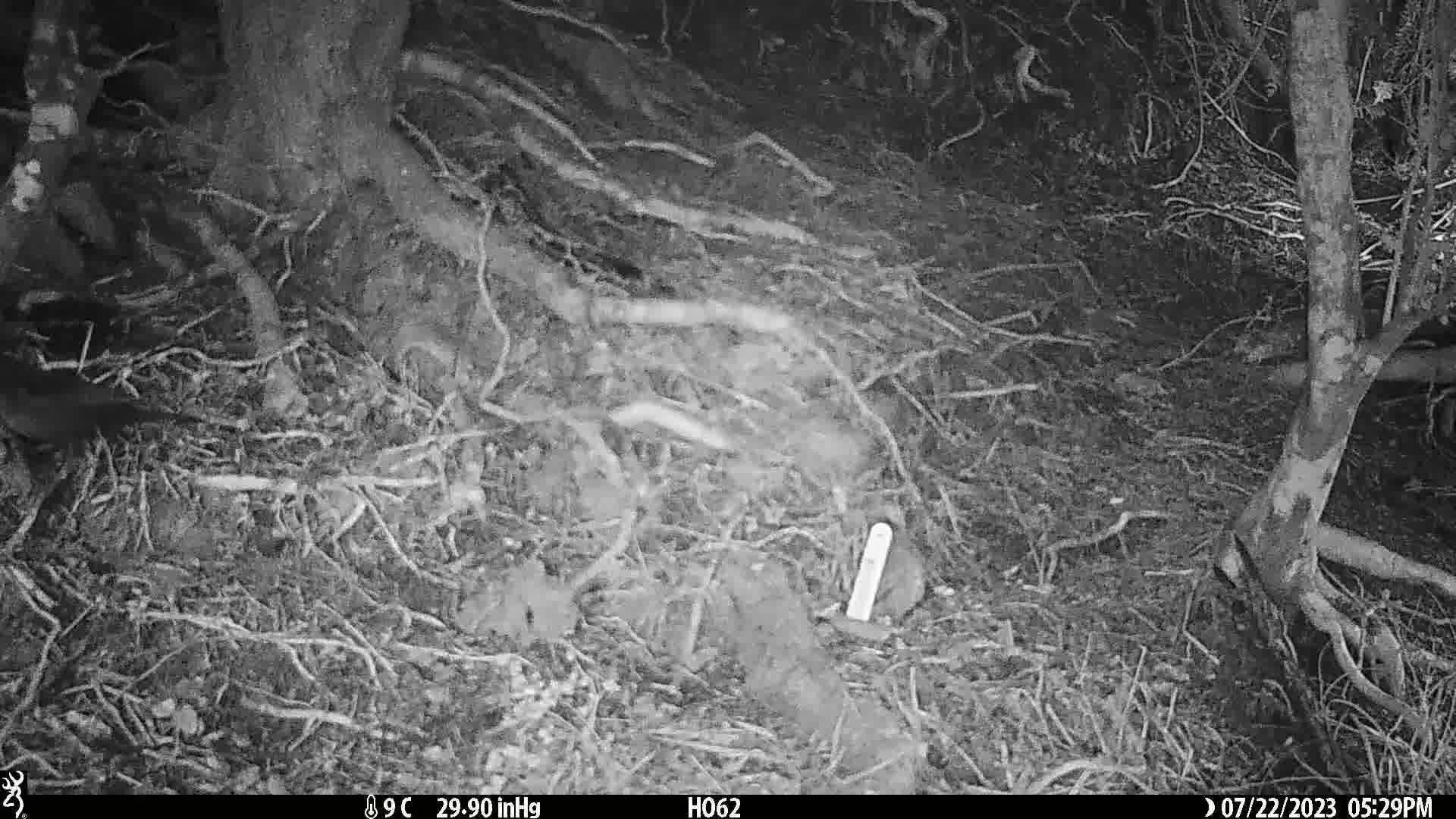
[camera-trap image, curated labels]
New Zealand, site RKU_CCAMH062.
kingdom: Animalia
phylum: Chordata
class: Aves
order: Passeriformes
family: Turdidae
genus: Turdus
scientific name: Turdus merula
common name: eurasian blackbird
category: blackbird